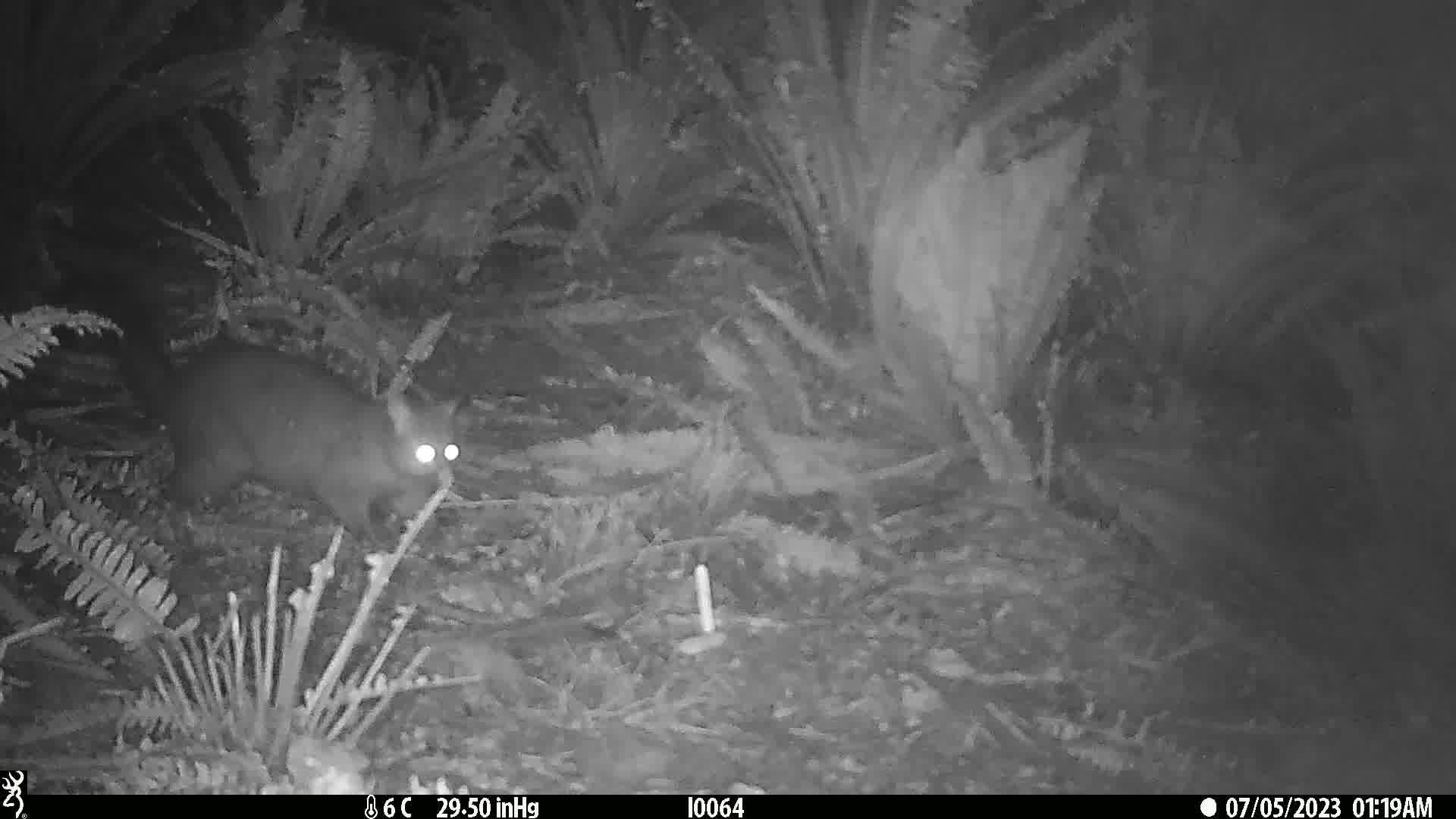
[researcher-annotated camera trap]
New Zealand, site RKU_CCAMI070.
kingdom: Animalia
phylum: Chordata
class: Mammalia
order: Diprotodontia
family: Phalangeridae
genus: Trichosurus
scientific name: Trichosurus vulpecula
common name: common brushtail possum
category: possum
Possum (common brushtail possum) (Trichosurus vulpecula).